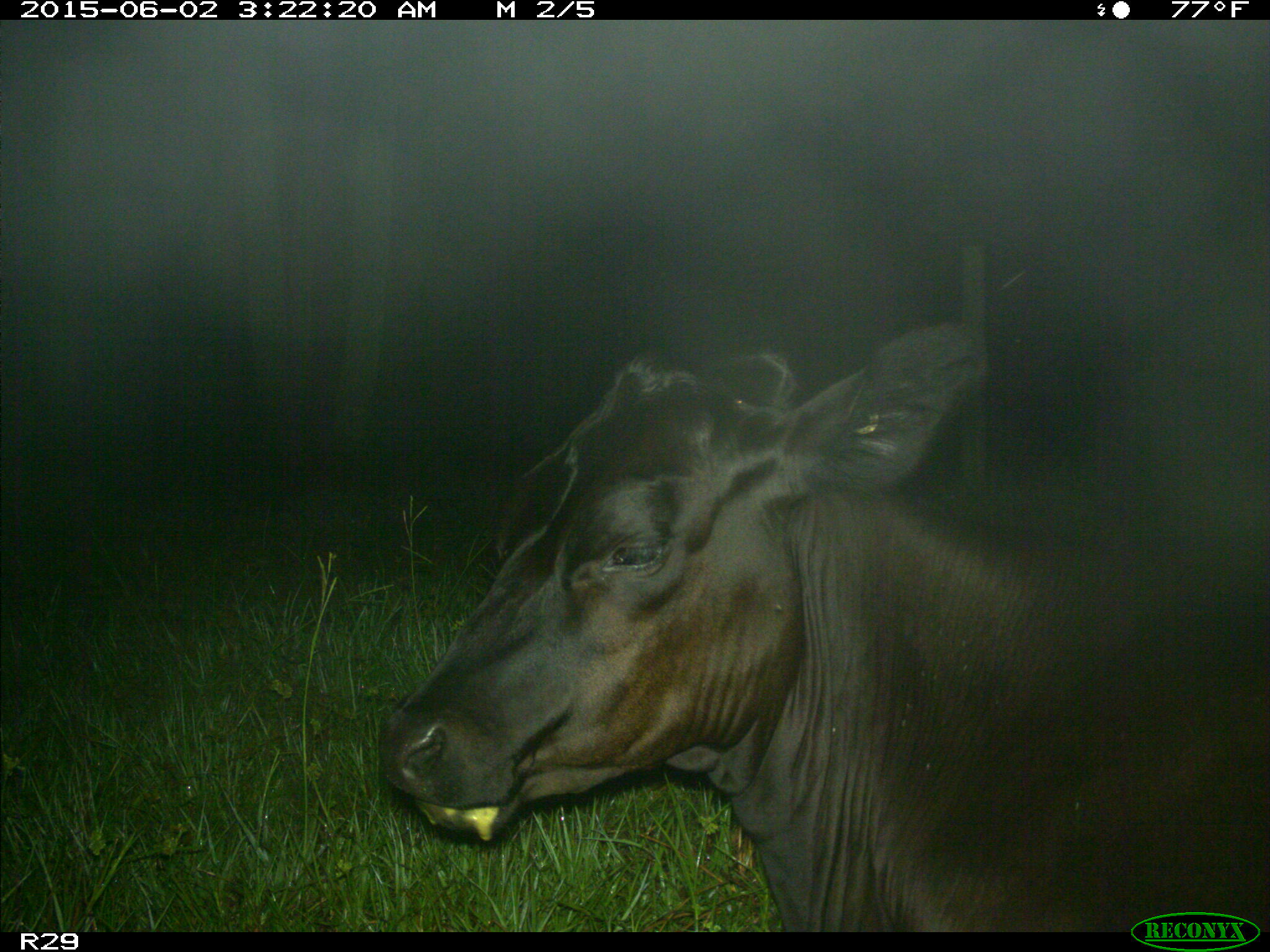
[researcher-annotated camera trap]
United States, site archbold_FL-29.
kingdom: Animalia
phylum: Chordata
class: Mammalia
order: Artiodactyla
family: Bovidae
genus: Bos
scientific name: Bos taurus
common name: domestic cow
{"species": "Bos taurus (domestic cow)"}